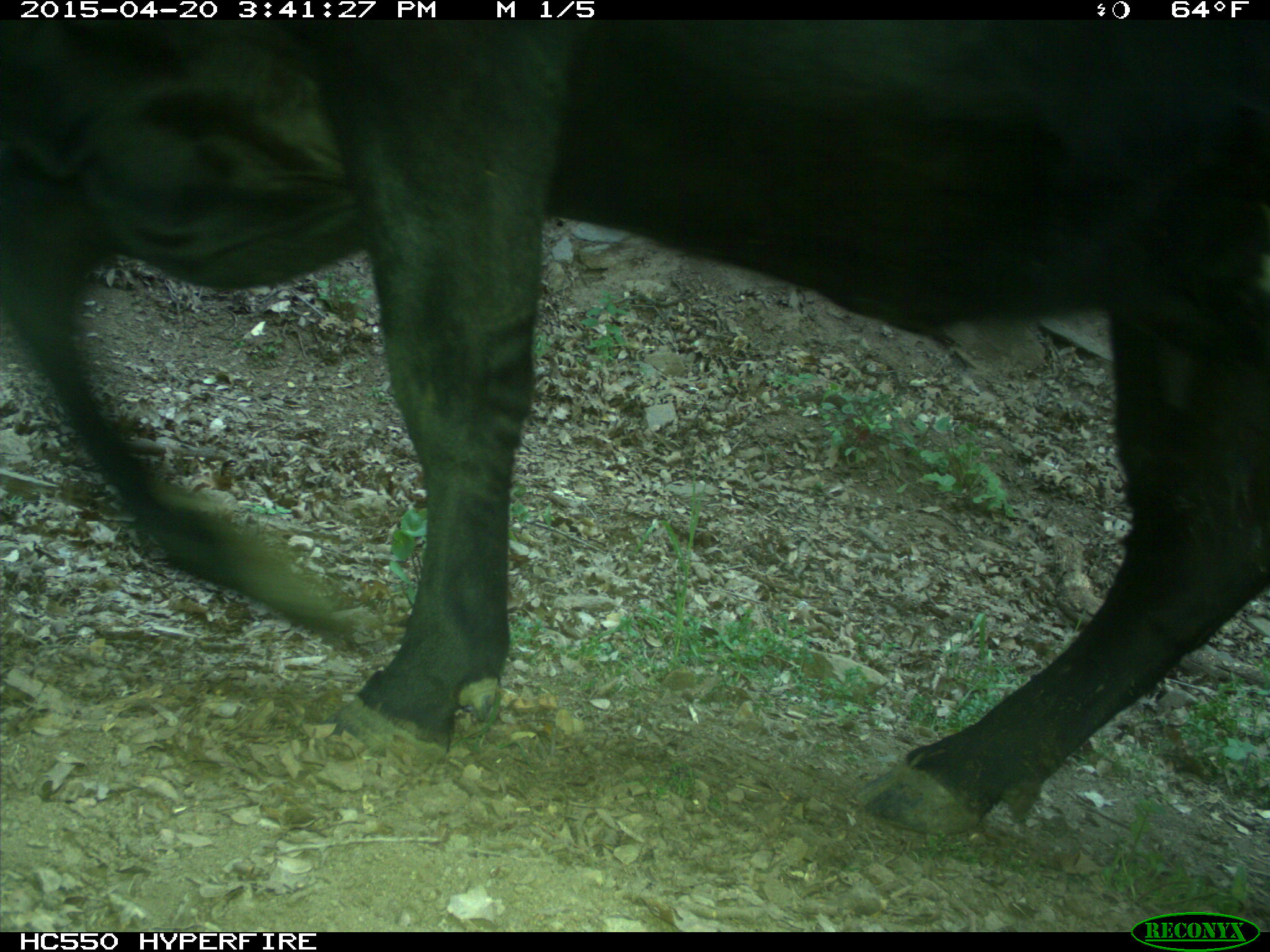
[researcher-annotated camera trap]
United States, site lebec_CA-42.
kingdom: Animalia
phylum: Chordata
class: Mammalia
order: Artiodactyla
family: Bovidae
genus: Bos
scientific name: Bos taurus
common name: domestic cow